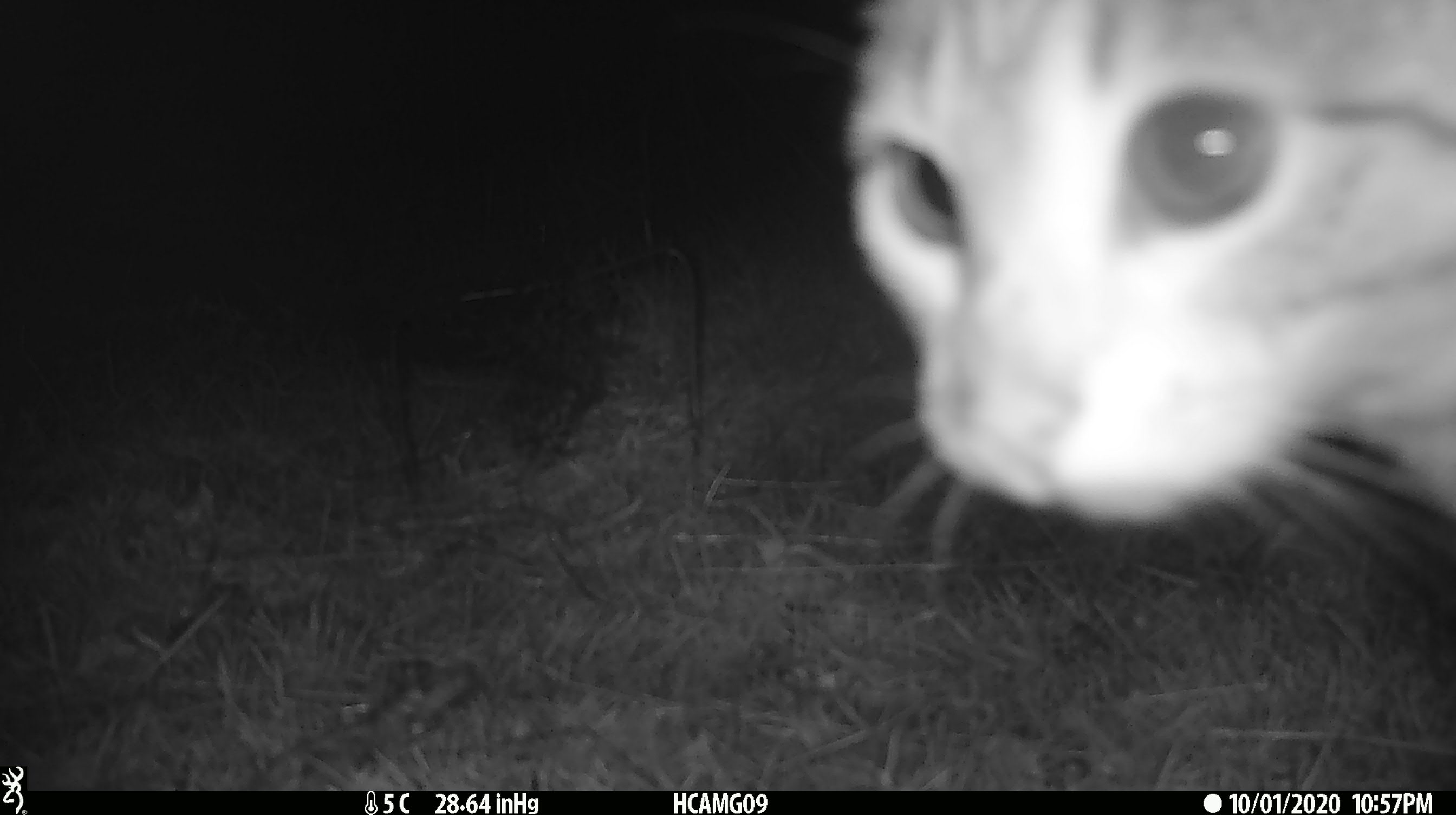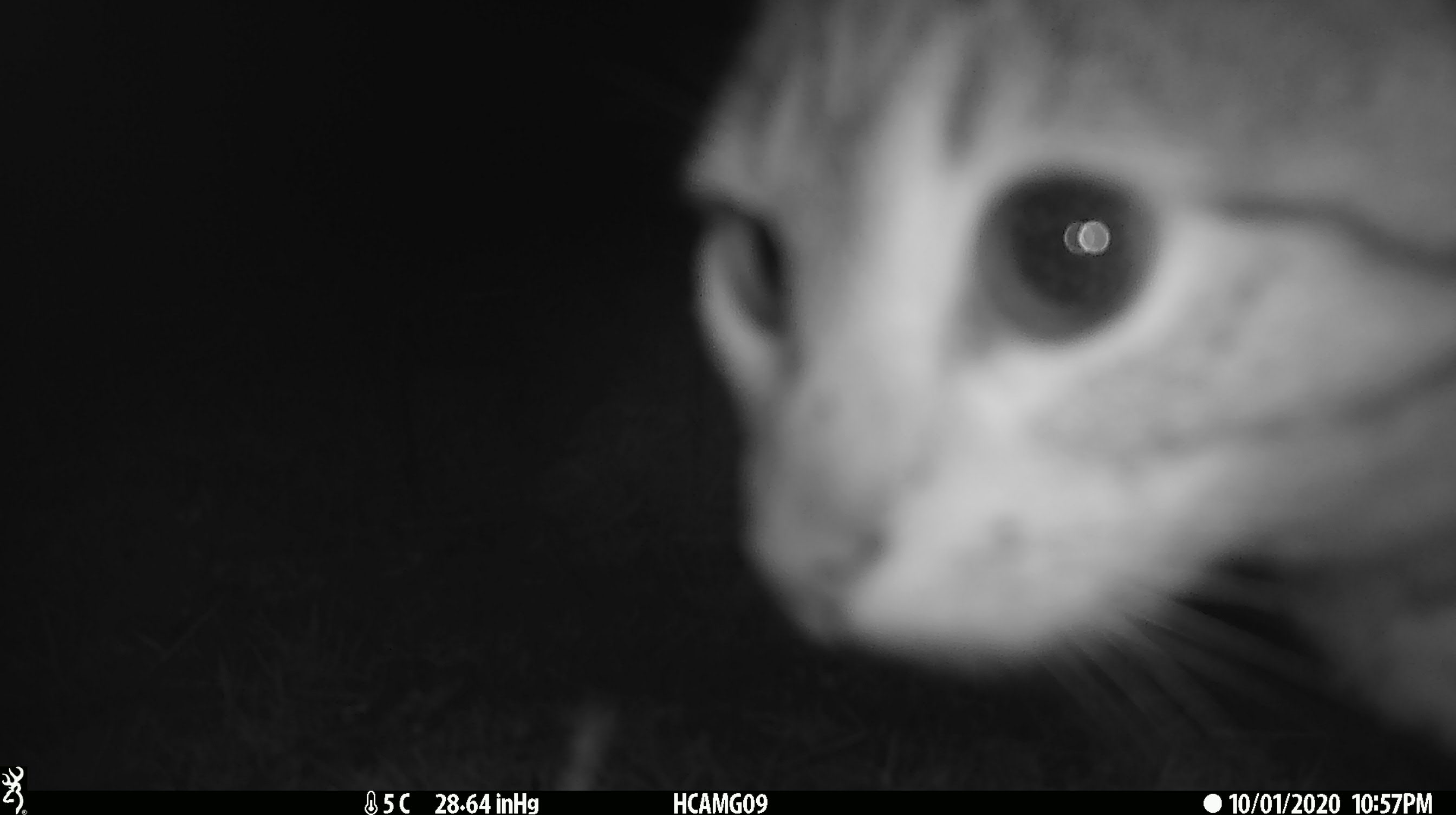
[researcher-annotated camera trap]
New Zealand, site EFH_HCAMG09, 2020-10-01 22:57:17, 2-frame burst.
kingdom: Animalia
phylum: Chordata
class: Mammalia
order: Carnivora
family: Felidae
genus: Felis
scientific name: Felis catus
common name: domestic cat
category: cat